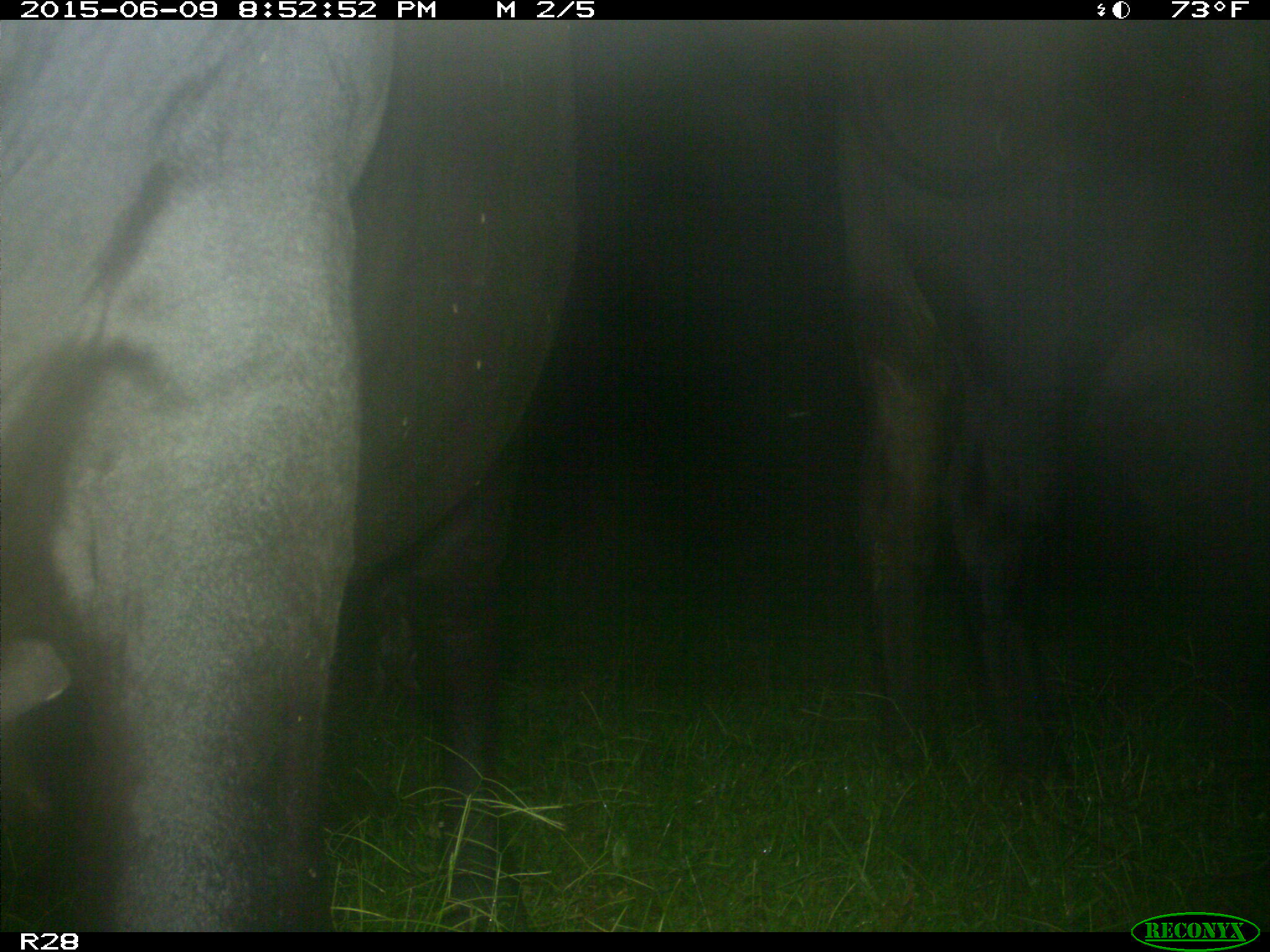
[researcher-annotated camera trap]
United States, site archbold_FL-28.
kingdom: Animalia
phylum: Chordata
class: Mammalia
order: Artiodactyla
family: Bovidae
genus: Bos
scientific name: Bos taurus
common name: domestic cow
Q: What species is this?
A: Bos taurus (domestic cow).